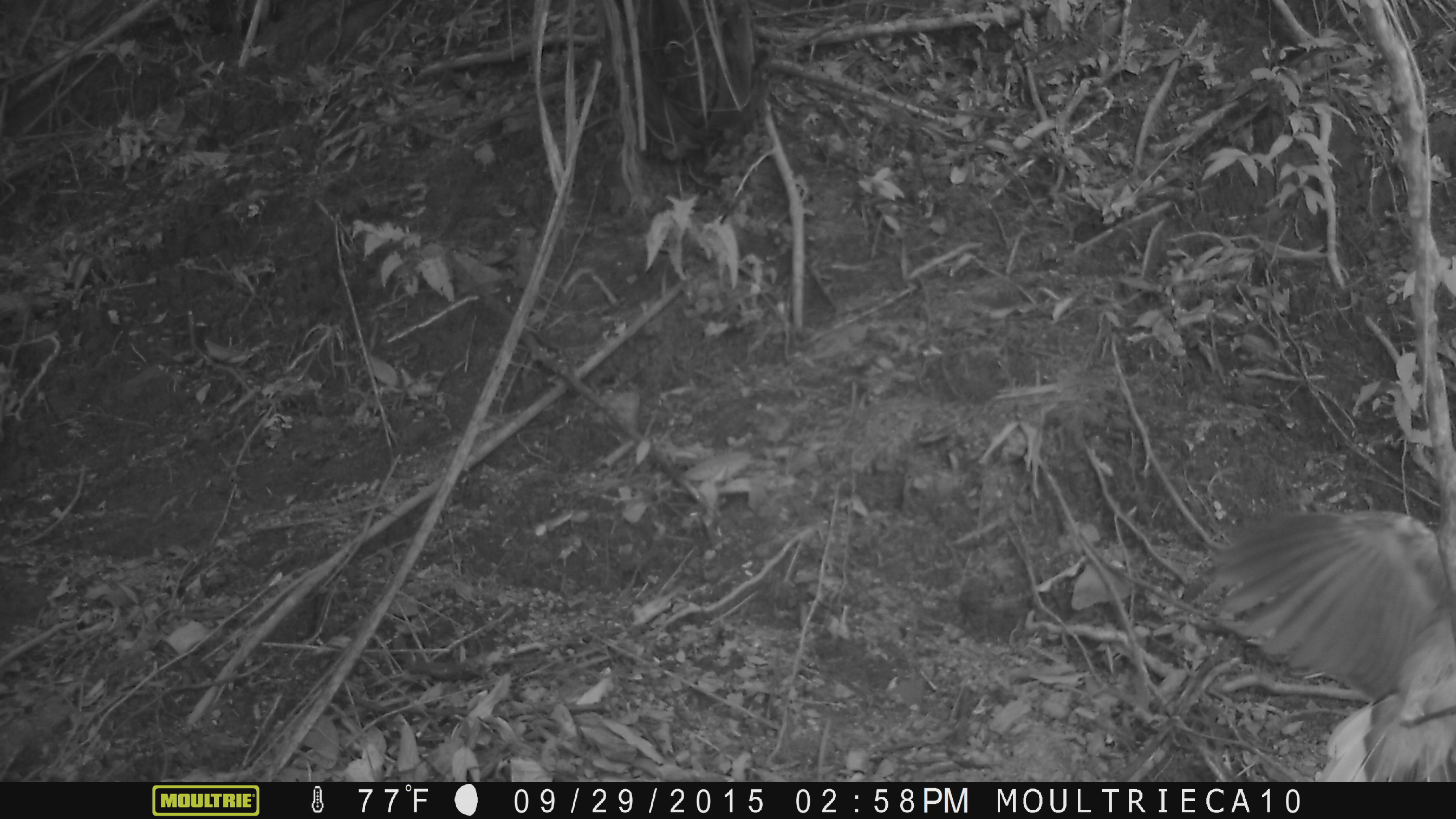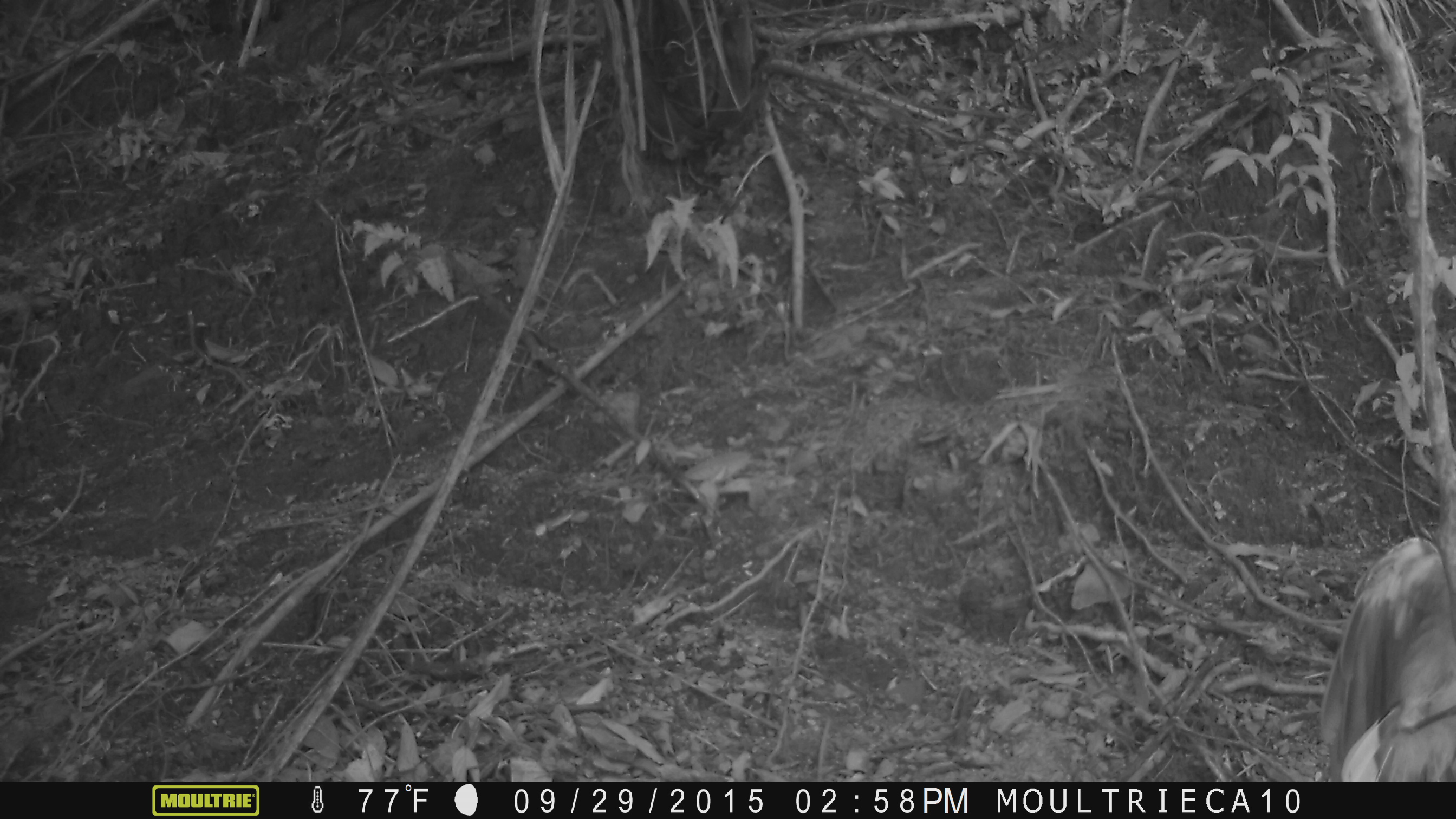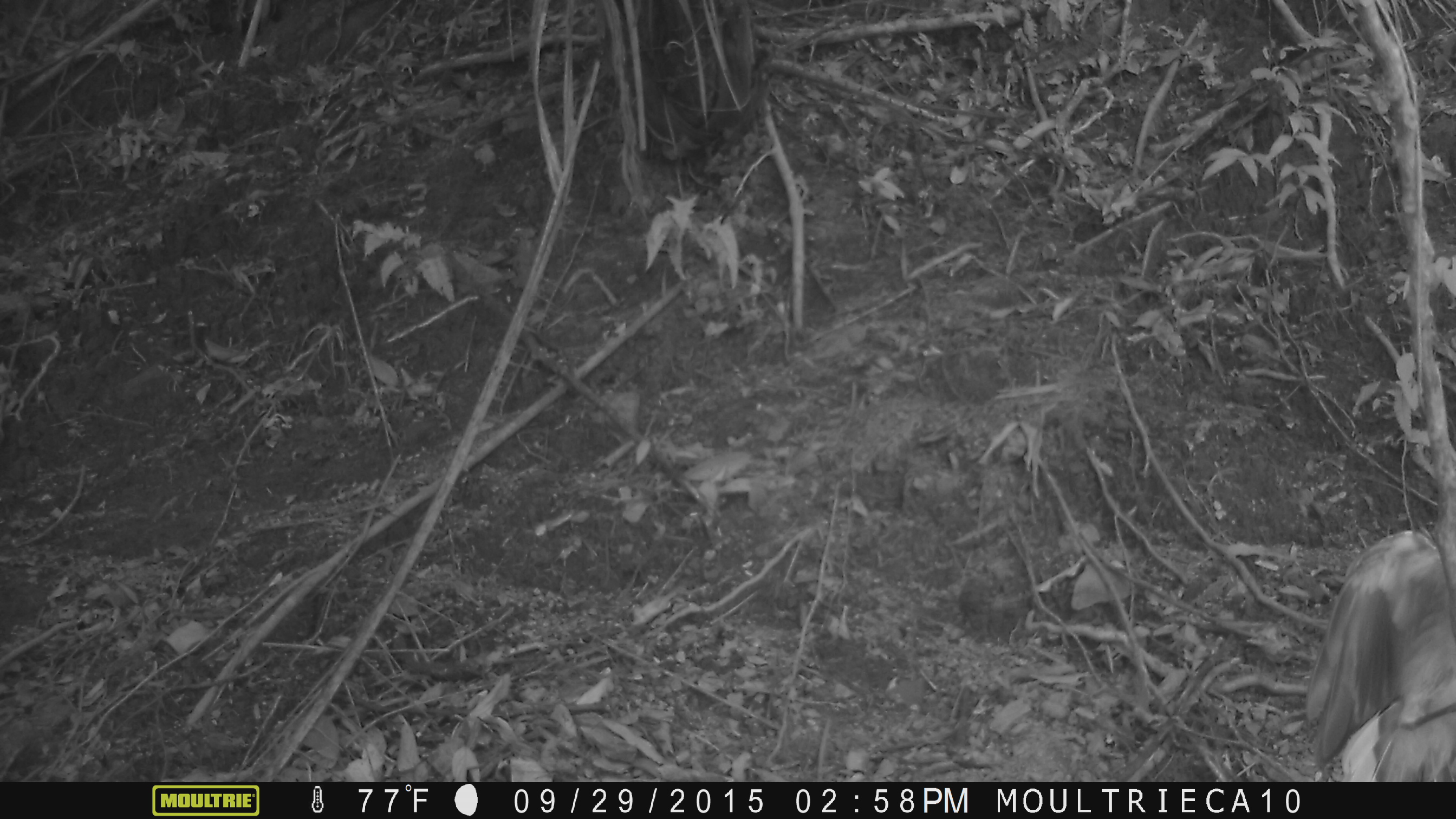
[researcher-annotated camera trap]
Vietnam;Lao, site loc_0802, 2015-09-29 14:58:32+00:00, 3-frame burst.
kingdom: Animalia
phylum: Chordata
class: Aves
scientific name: Aves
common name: bird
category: unidentified bird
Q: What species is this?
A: Unidentified bird (bird) (Aves).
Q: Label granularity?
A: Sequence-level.